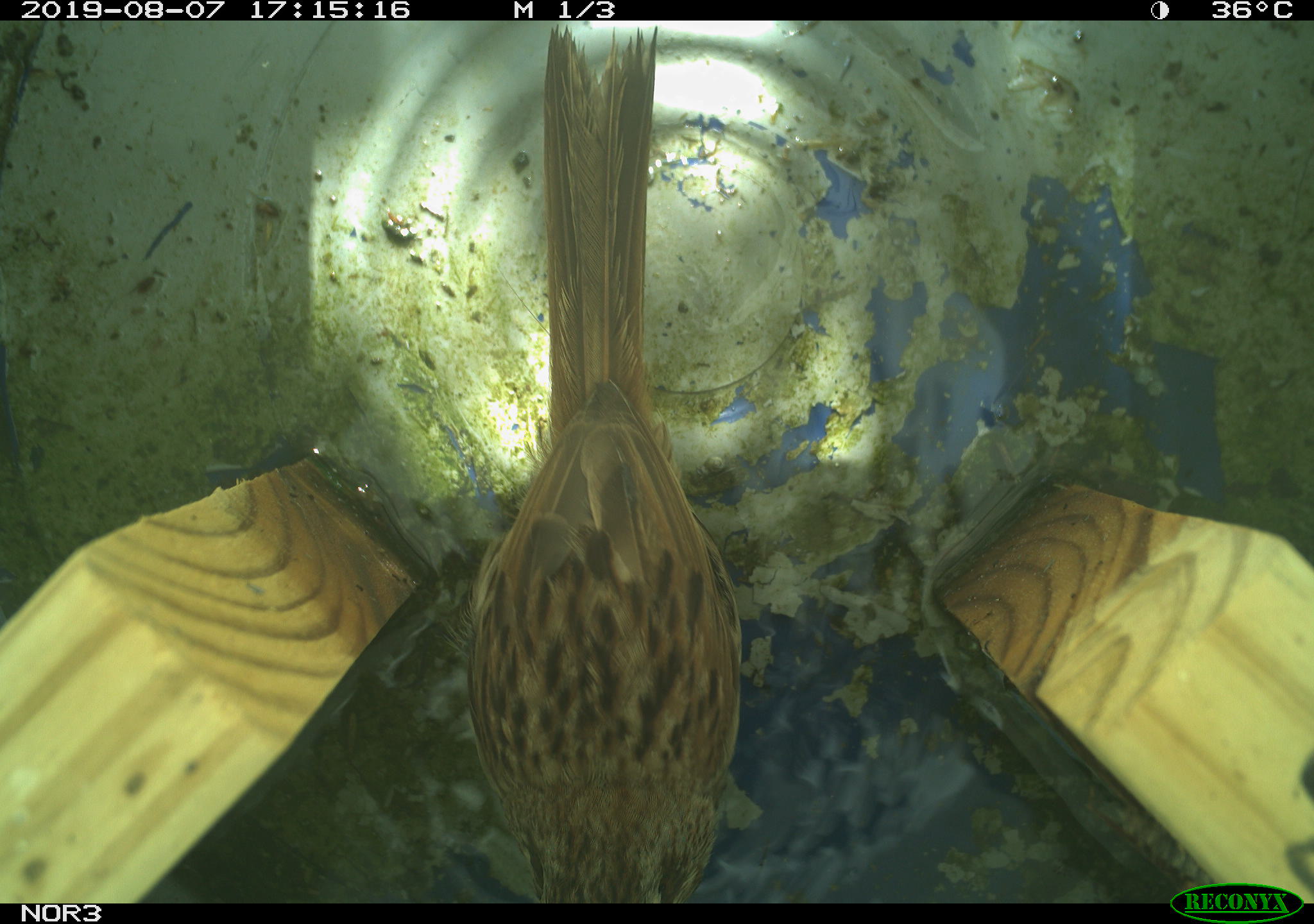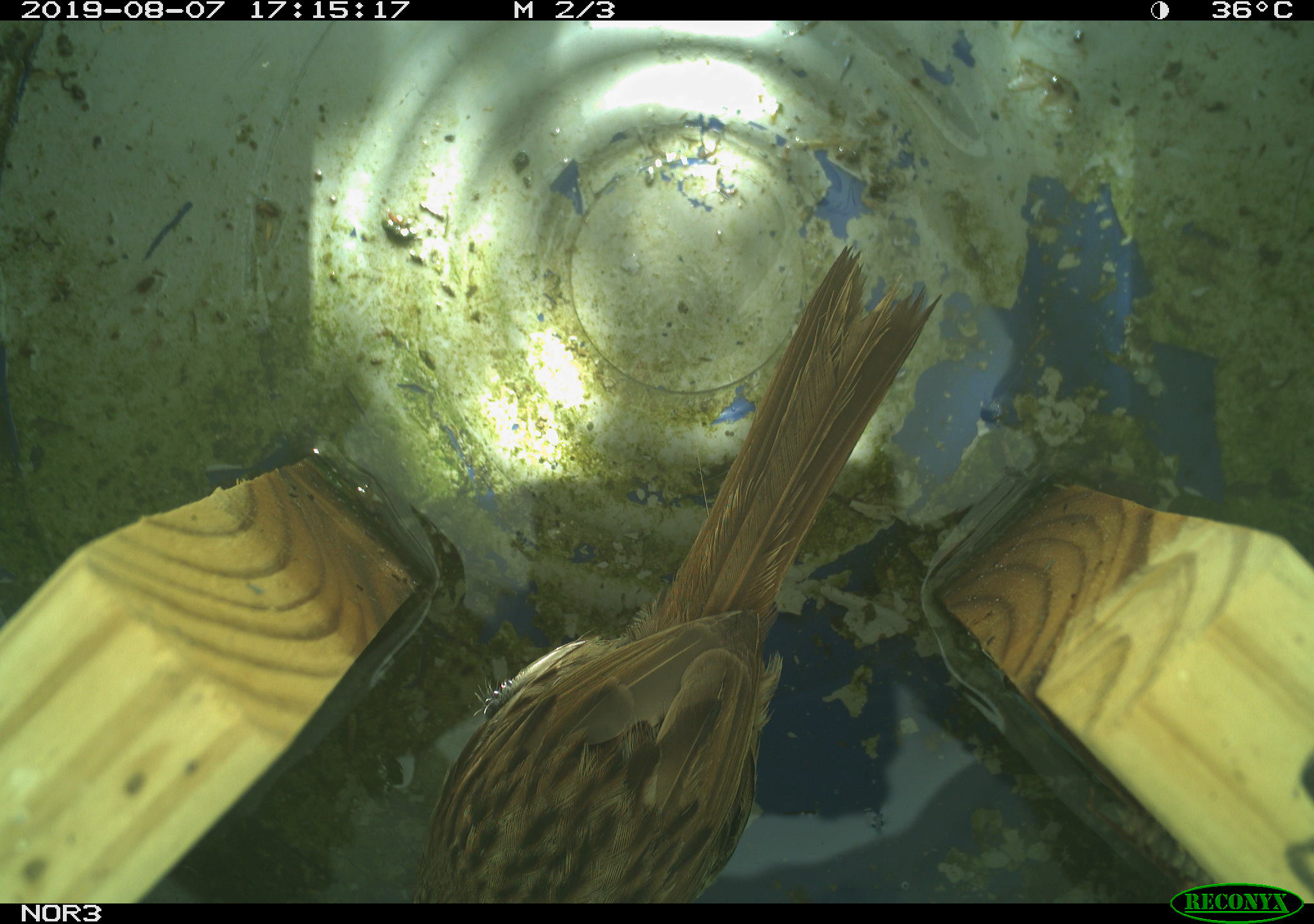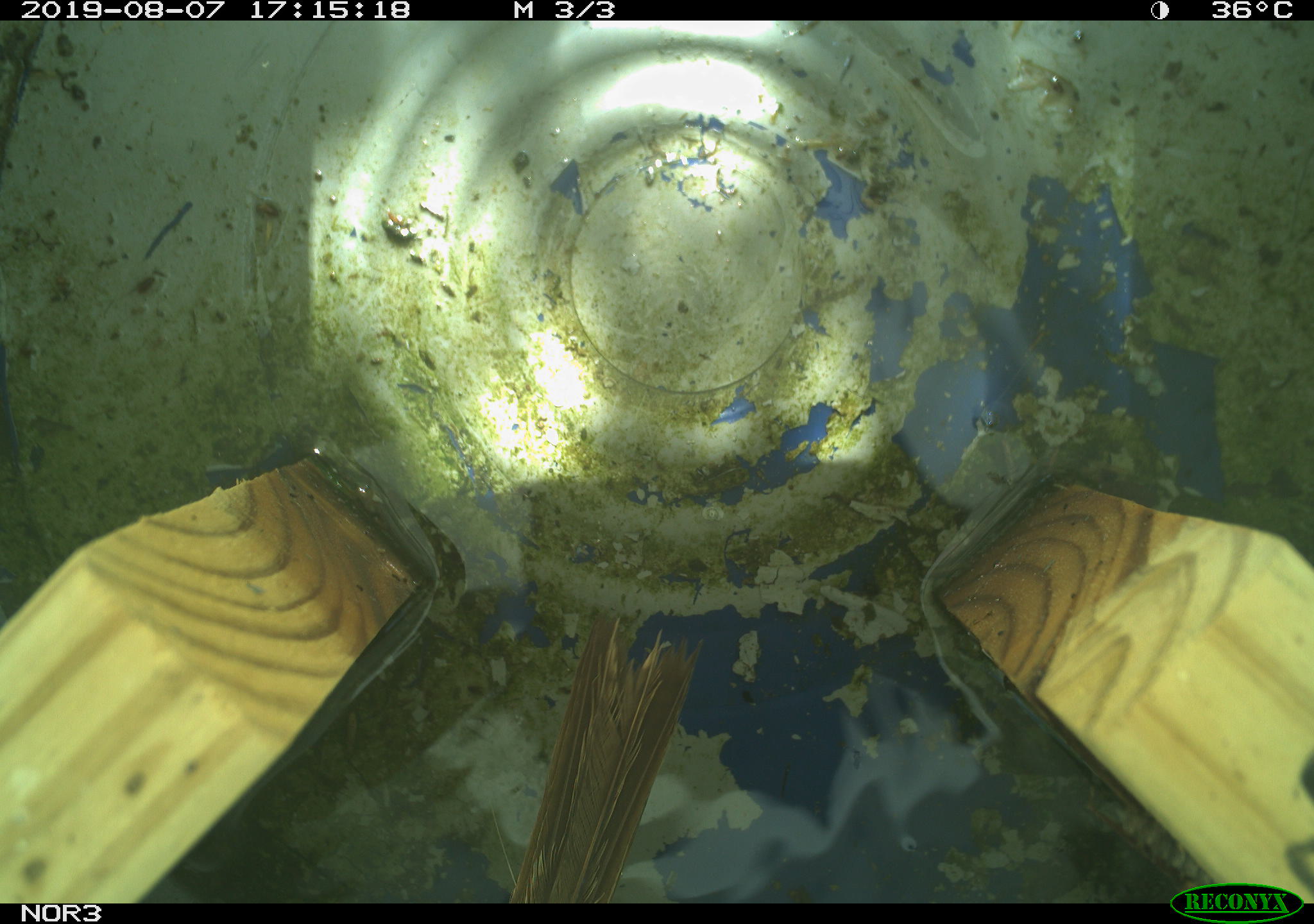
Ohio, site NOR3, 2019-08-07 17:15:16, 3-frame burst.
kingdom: Animalia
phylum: Chordata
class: Aves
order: Passeriformes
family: Passerellidae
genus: Melospiza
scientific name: Melospiza melodia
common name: song sparrow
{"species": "song sparrow (Melospiza melodia)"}